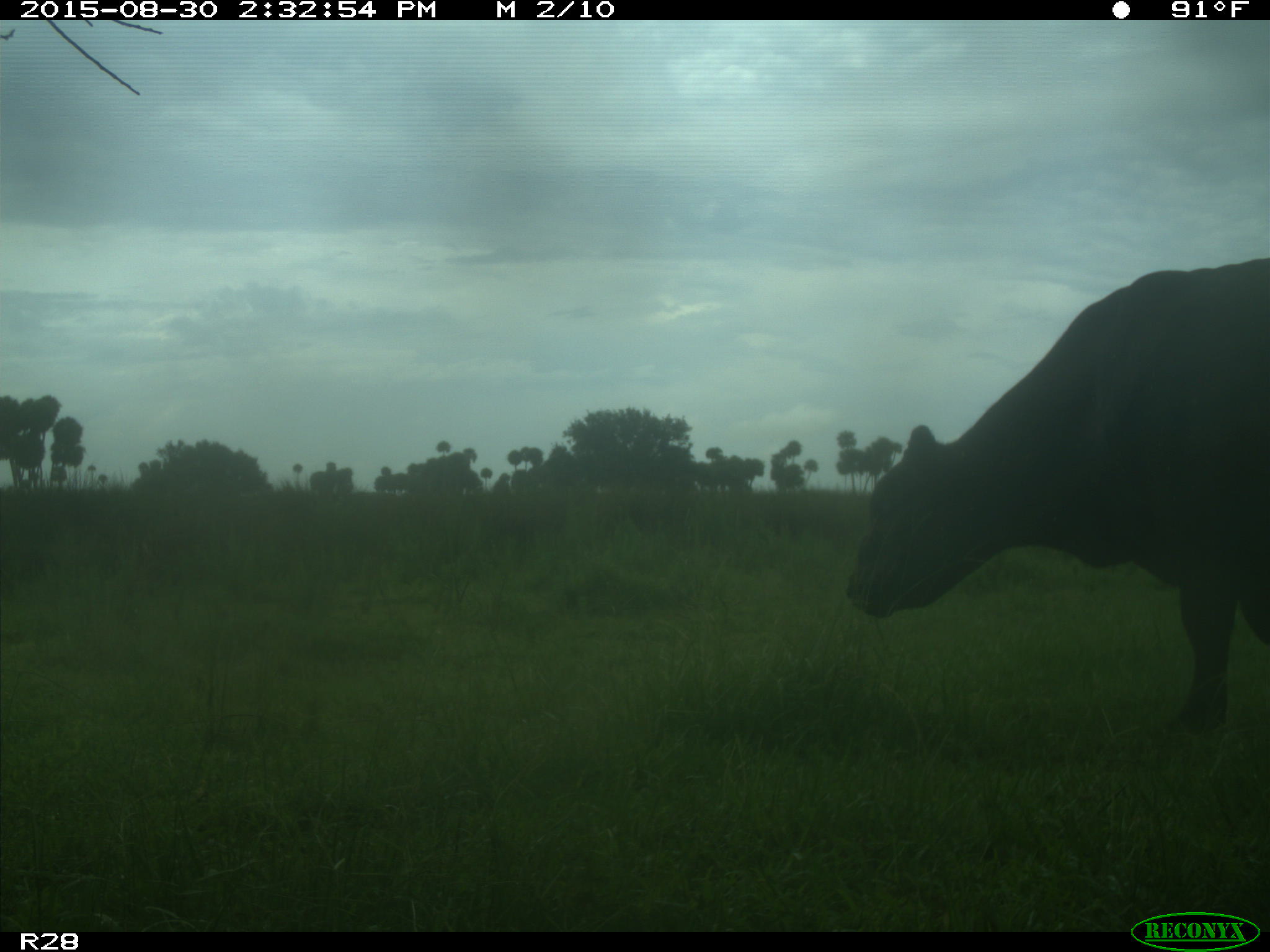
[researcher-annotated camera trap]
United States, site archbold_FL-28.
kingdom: Animalia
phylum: Chordata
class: Mammalia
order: Artiodactyla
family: Bovidae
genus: Bos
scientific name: Bos taurus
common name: domestic cow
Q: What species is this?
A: Bos taurus (domestic cow).